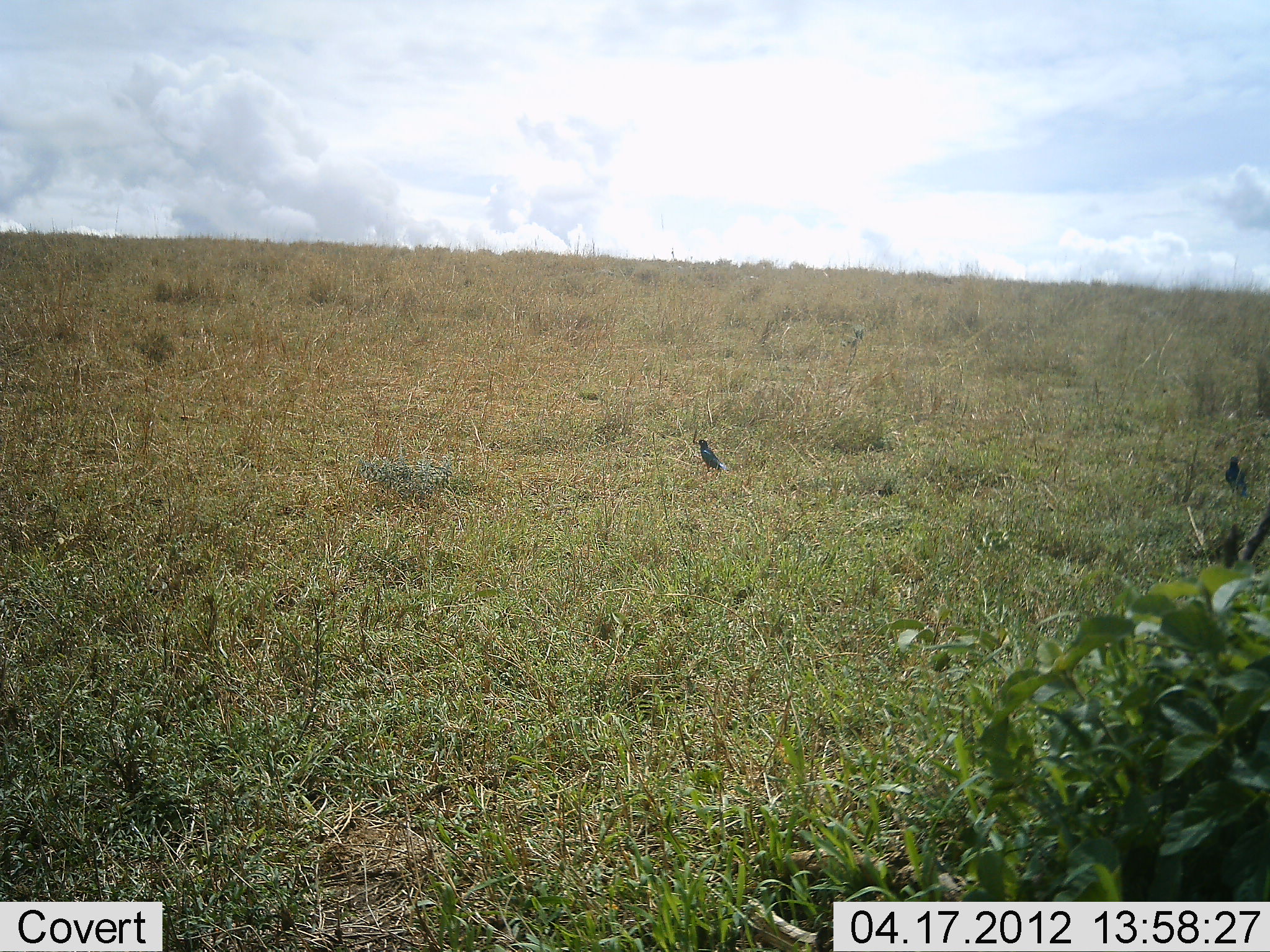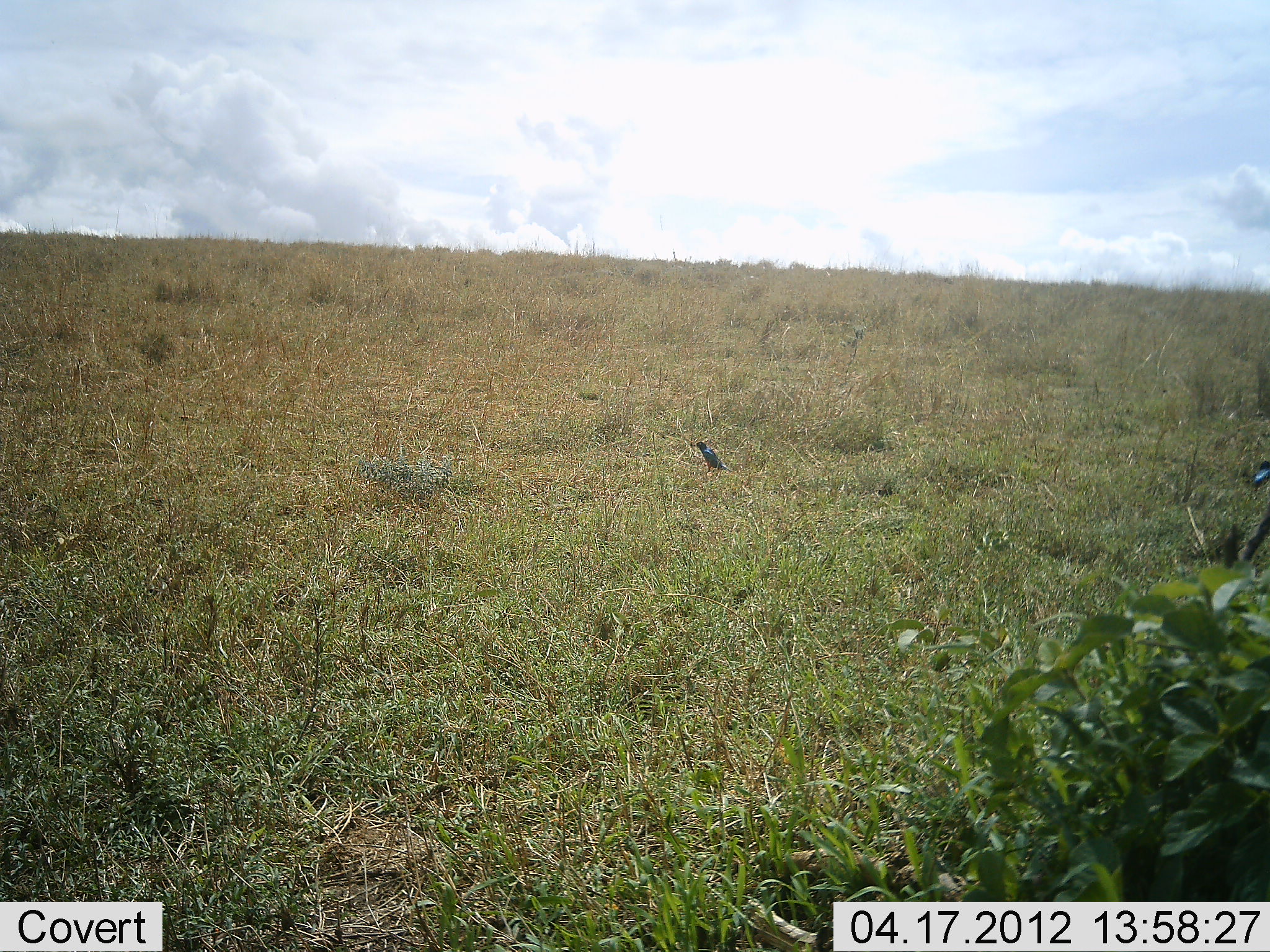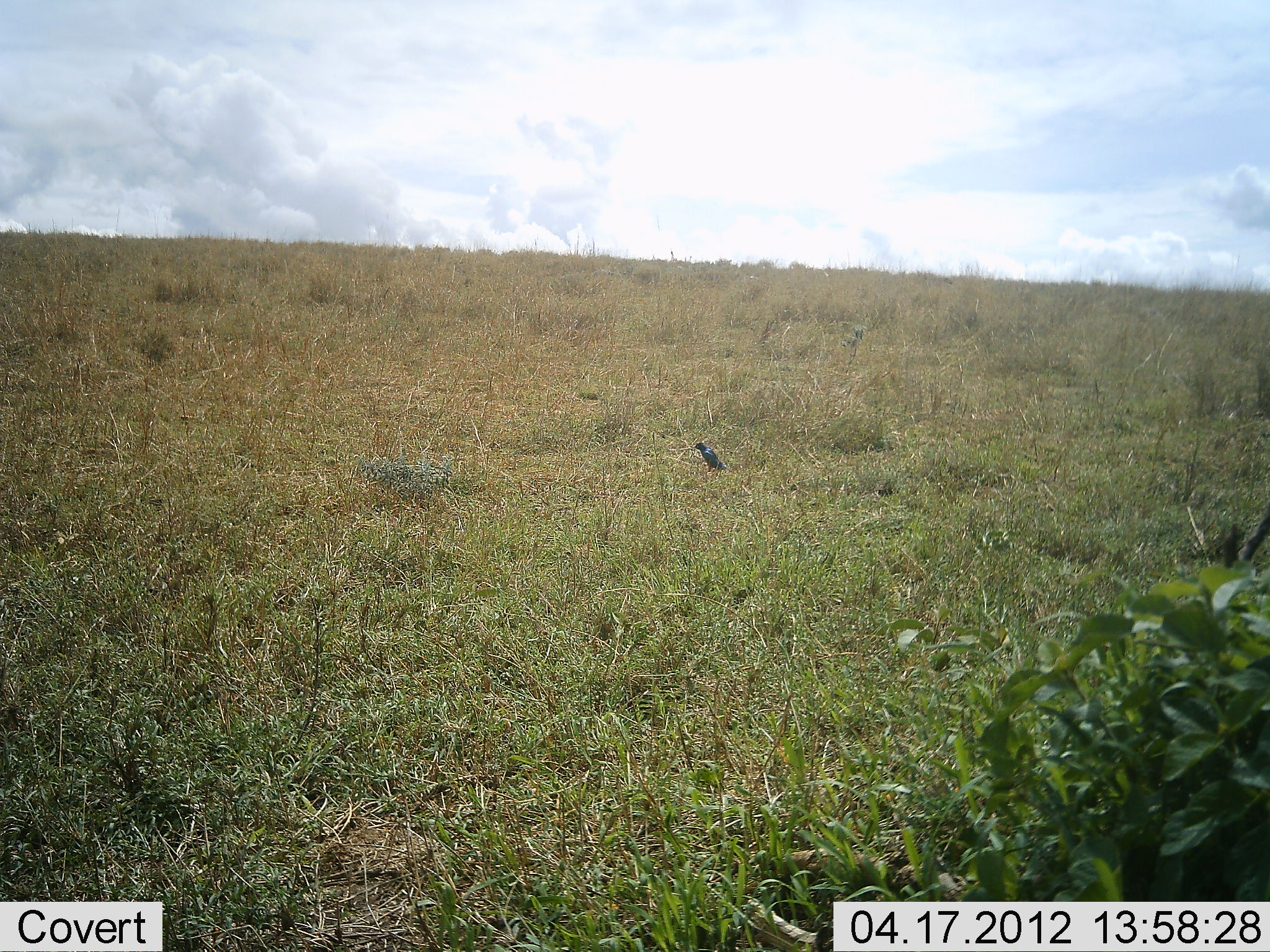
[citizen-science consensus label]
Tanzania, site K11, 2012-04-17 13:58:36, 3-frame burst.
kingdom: Animalia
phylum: Chordata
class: Aves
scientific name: Aves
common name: bird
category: otherbird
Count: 2.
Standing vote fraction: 85%.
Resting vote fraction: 0%.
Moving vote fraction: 45%.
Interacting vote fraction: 0%.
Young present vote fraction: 0%.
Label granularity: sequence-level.